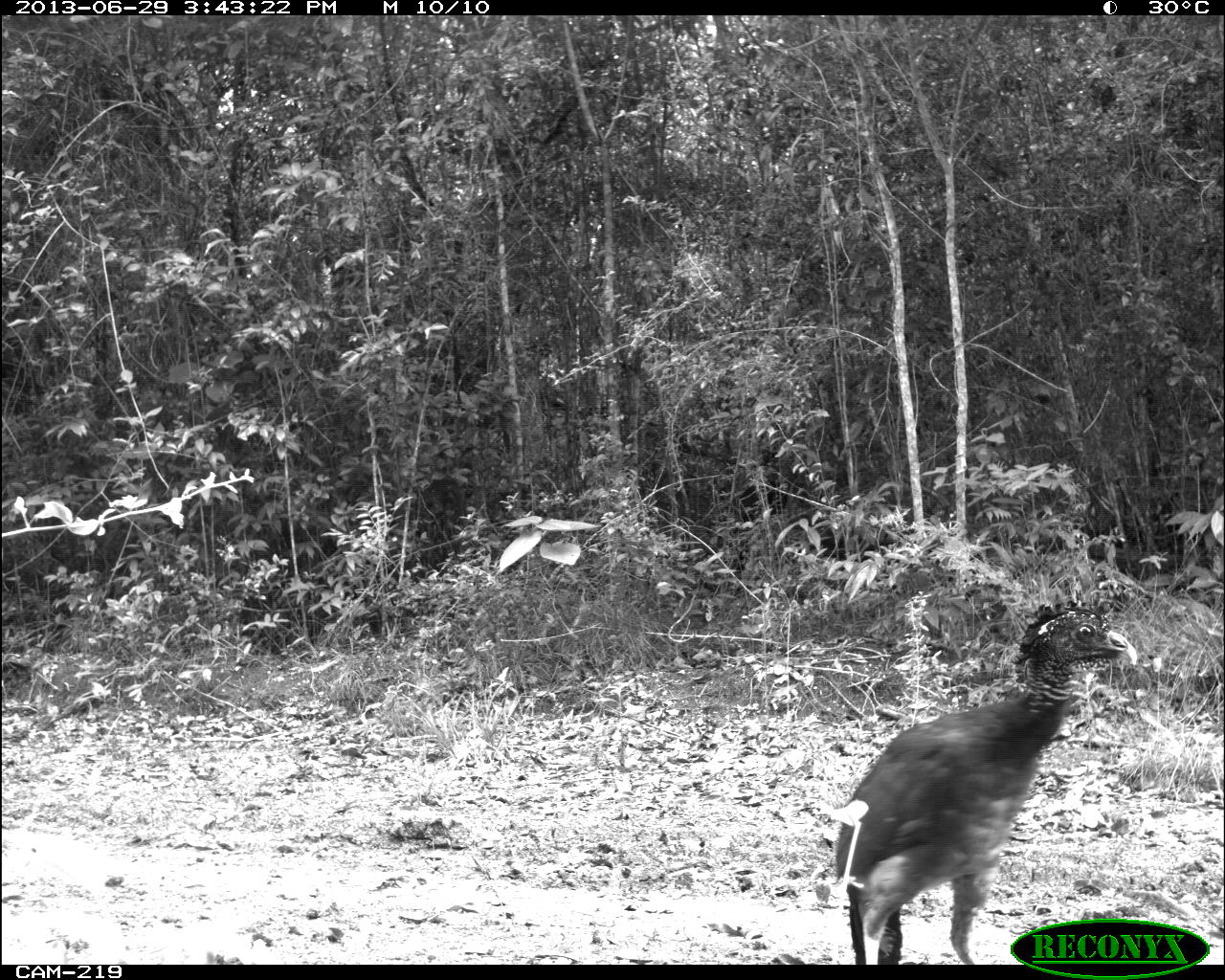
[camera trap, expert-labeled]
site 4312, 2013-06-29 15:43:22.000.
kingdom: Animalia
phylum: Chordata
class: Aves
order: Galliformes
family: Cracidae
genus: Crax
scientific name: Crax rubra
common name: great curassow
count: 1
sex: female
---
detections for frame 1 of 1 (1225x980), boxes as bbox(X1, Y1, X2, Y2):
crax rubra: bbox(834, 596, 1137, 963)